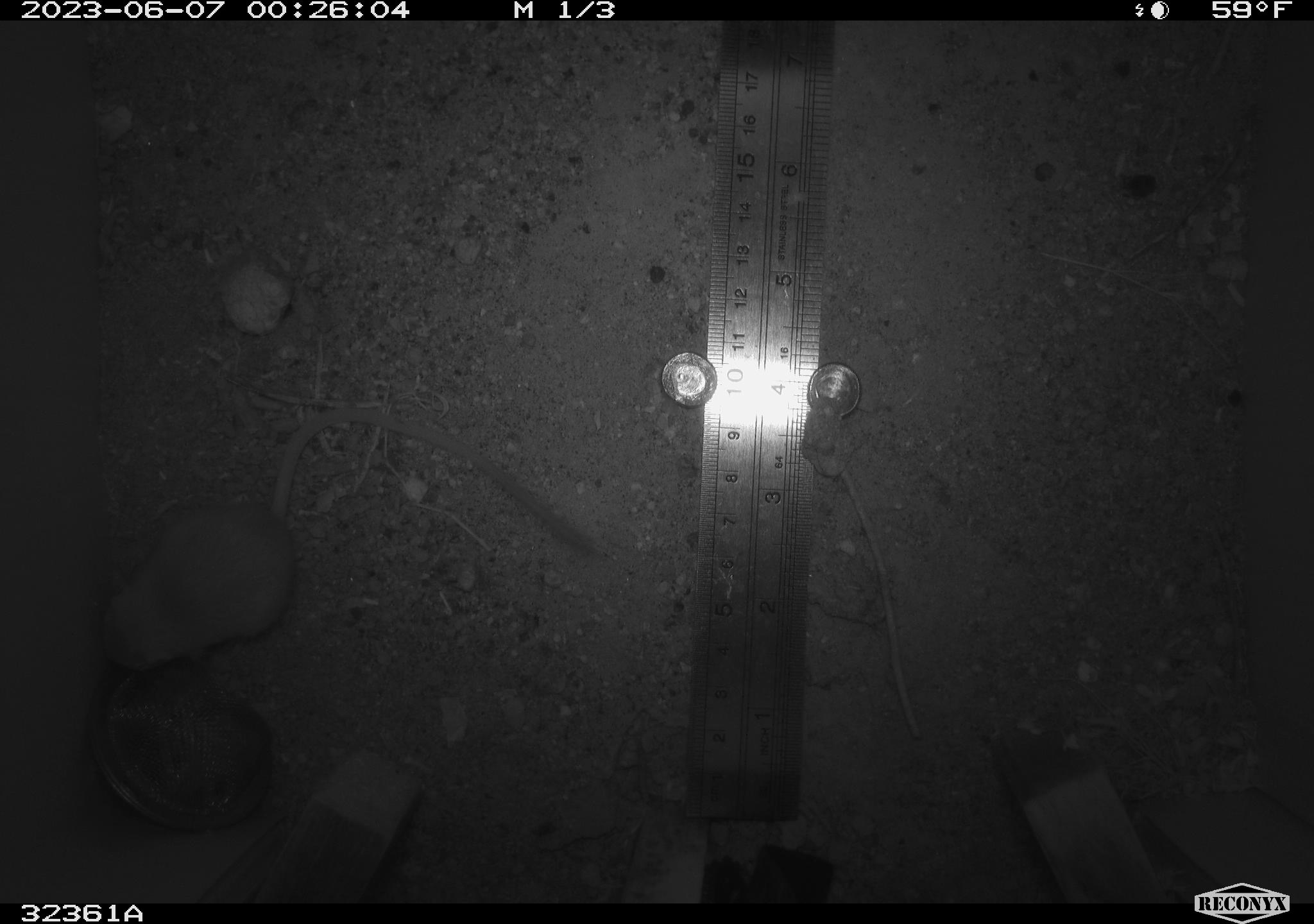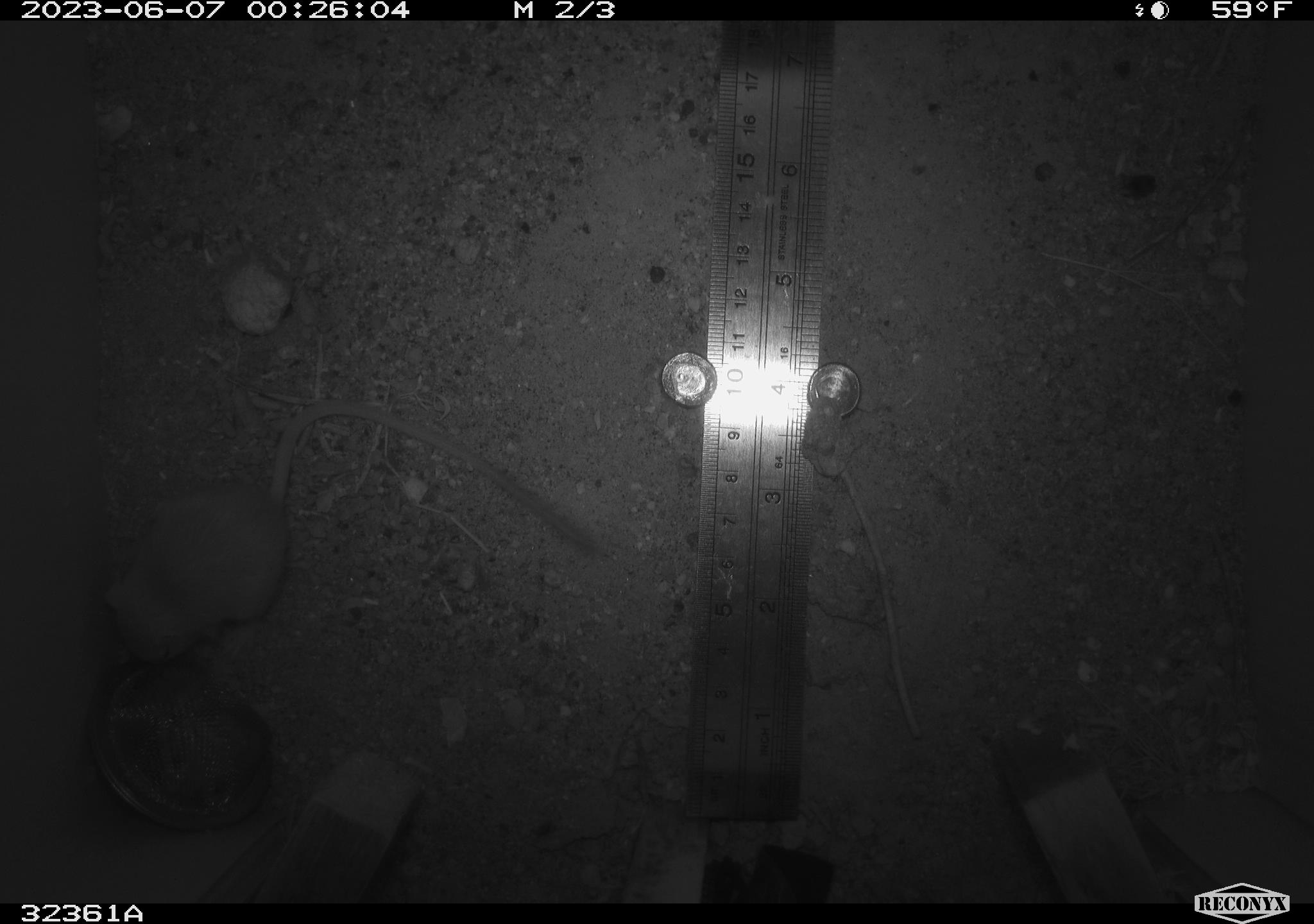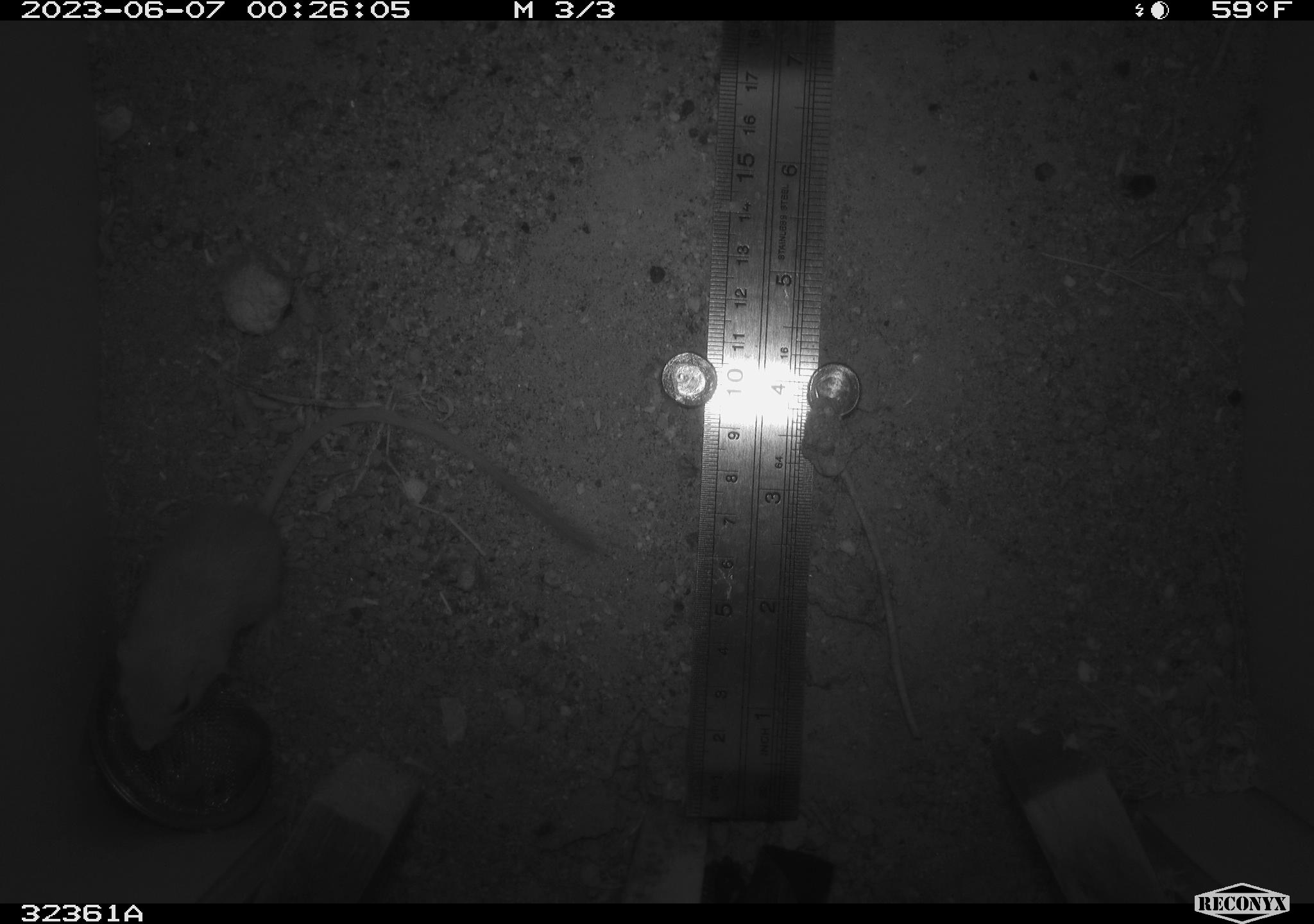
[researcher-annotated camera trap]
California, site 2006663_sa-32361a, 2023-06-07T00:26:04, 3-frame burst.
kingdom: Animalia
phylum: Chordata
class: Mammalia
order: Rodentia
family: Heteromyidae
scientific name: Heteromyidae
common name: kangaroo rats and pocket mice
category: heteromyidae family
Heteromyidae family (kangaroo rats and pocket mice) (Heteromyidae).